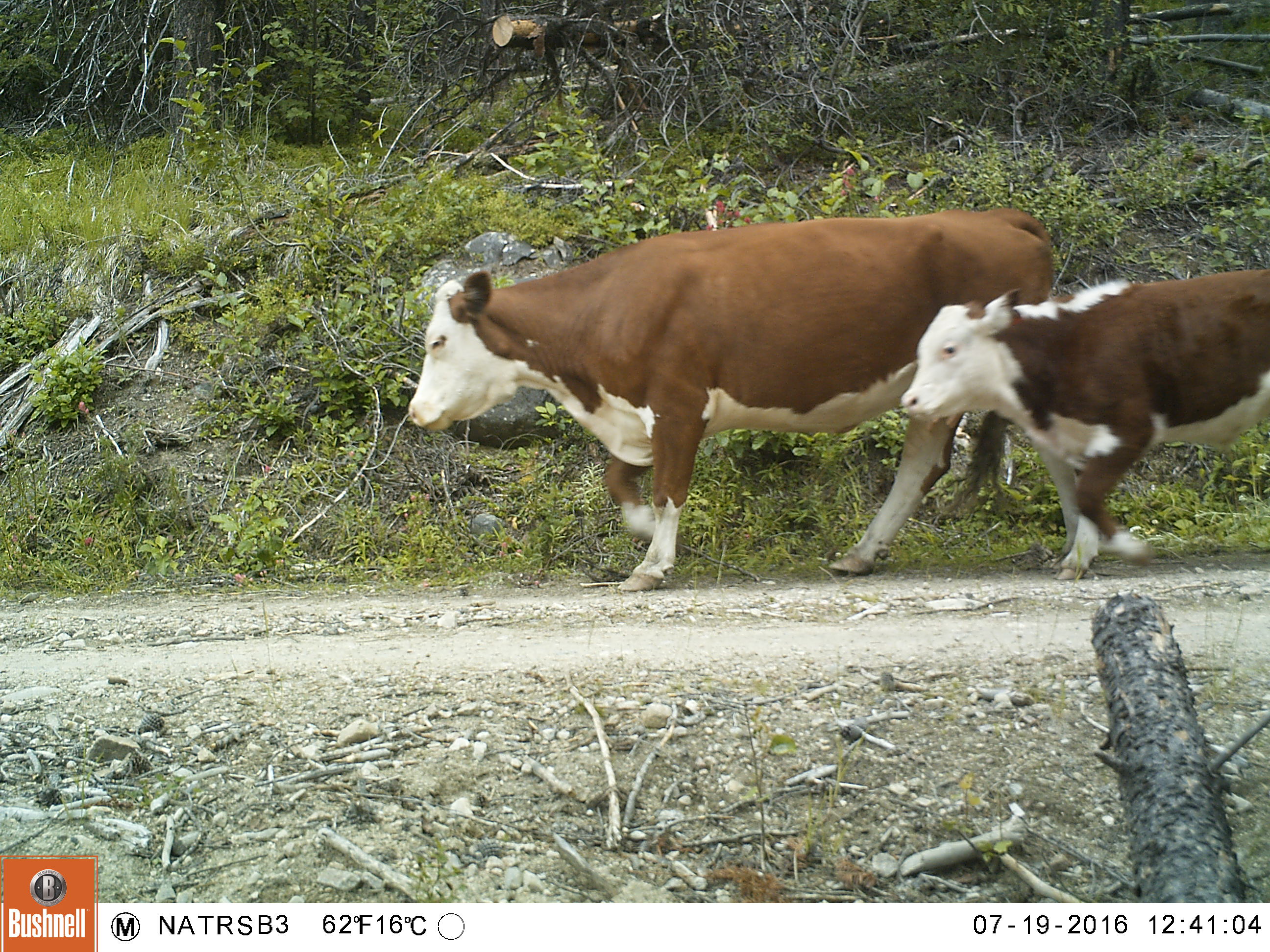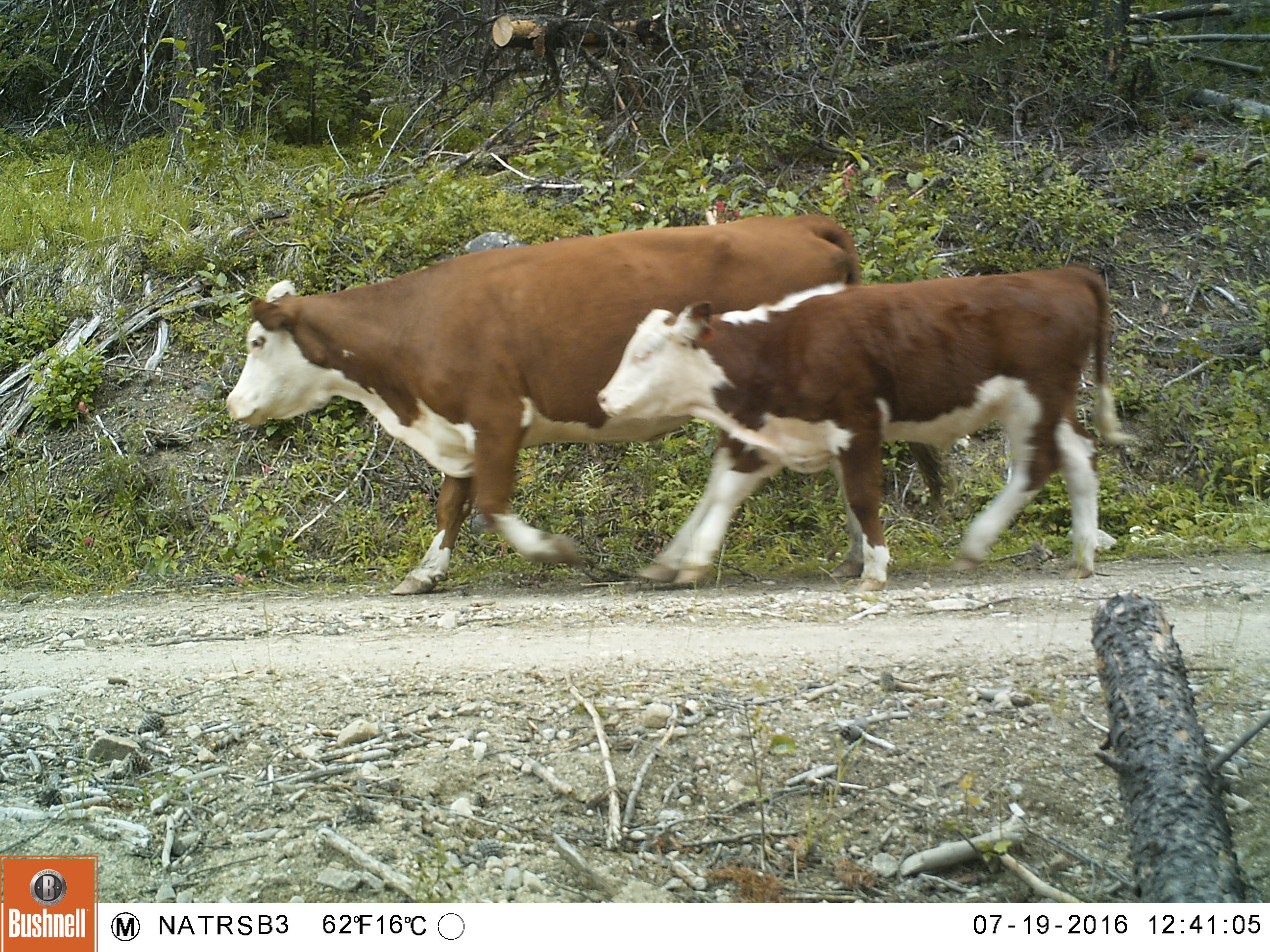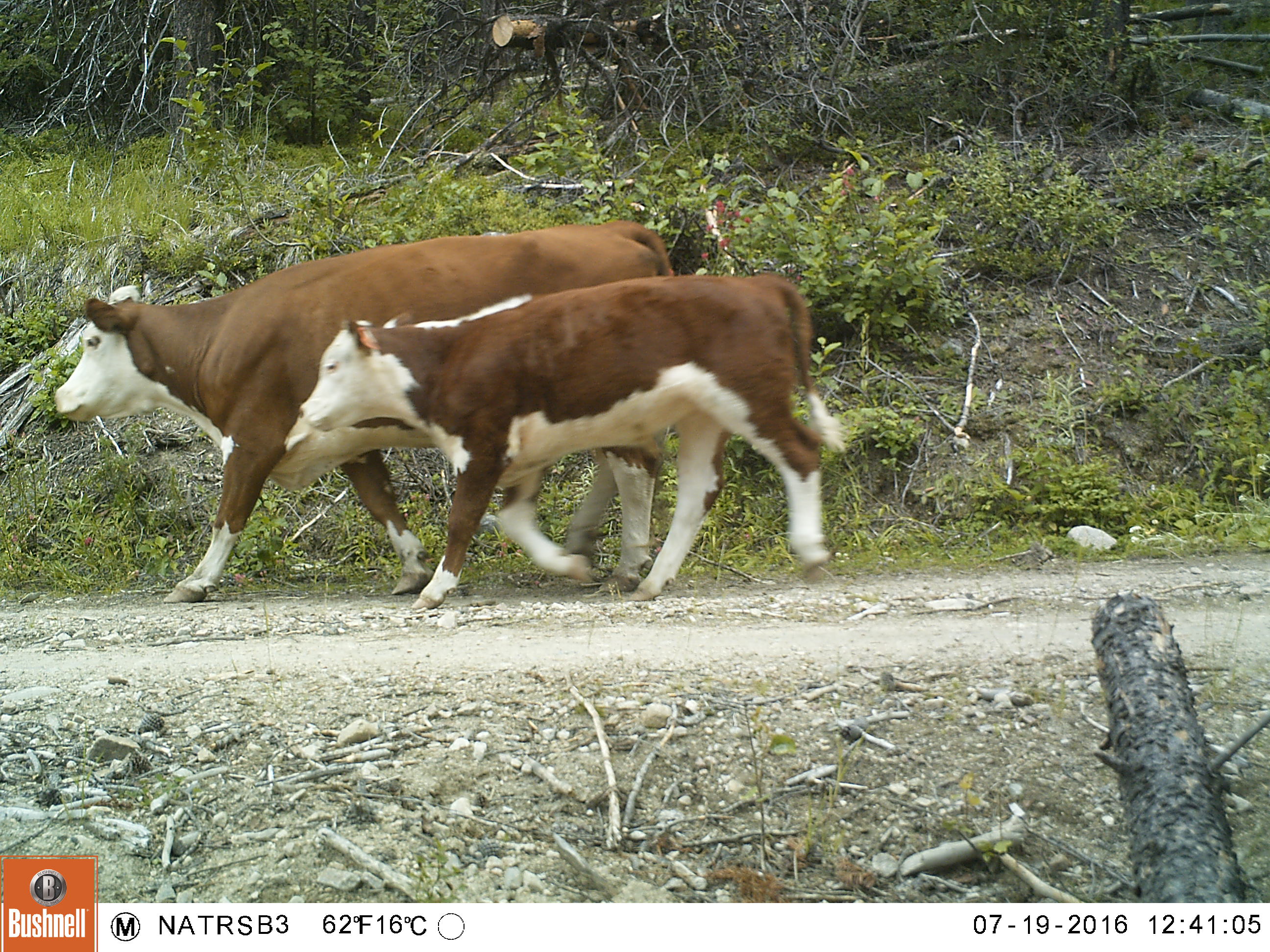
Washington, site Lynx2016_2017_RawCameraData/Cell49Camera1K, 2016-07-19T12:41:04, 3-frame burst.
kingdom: Animalia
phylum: Chordata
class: Mammalia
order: Artiodactyla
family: Bovidae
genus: Bos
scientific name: Bos taurus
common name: domestic cattle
Domestic cattle (Bos taurus). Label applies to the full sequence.